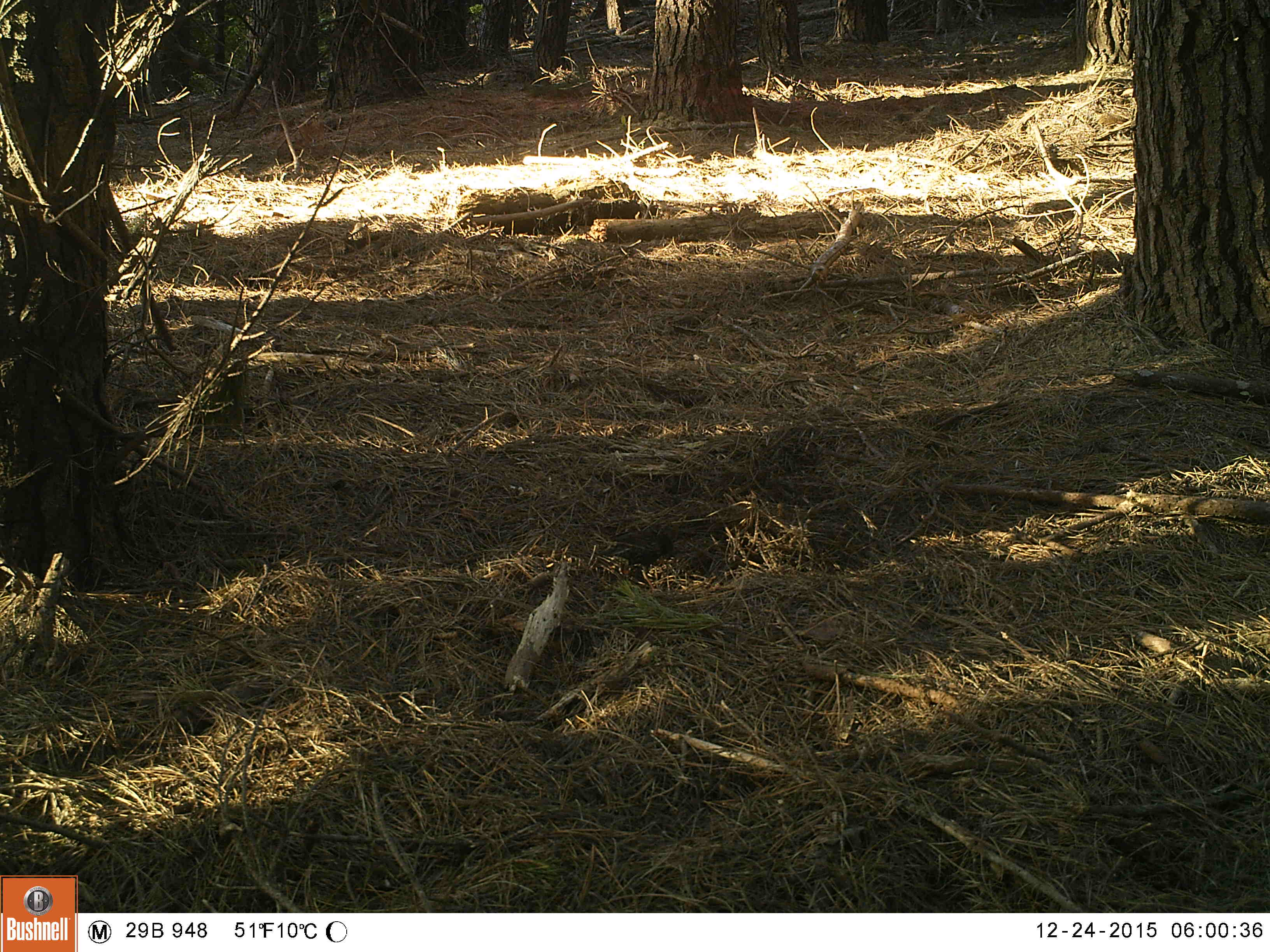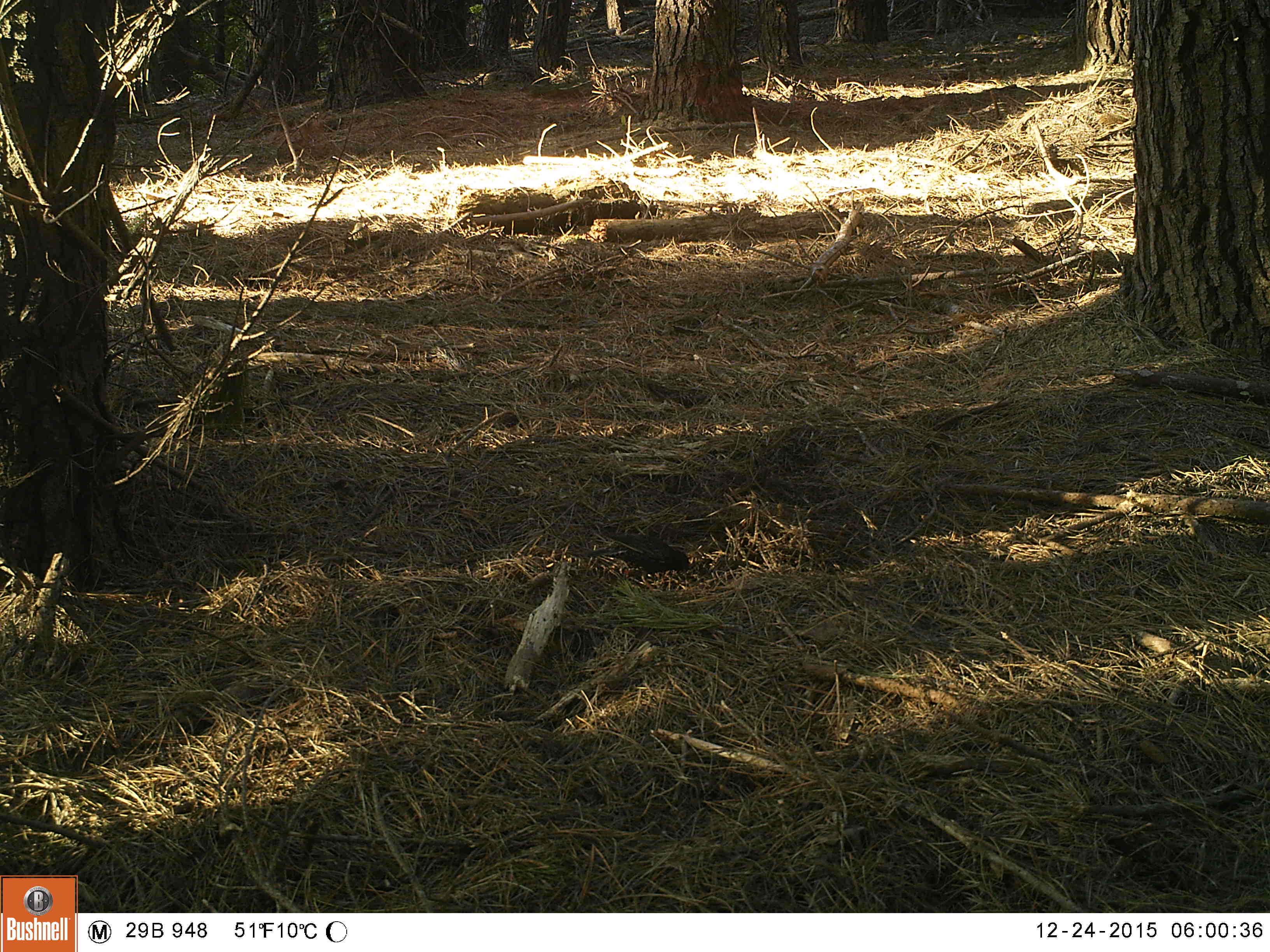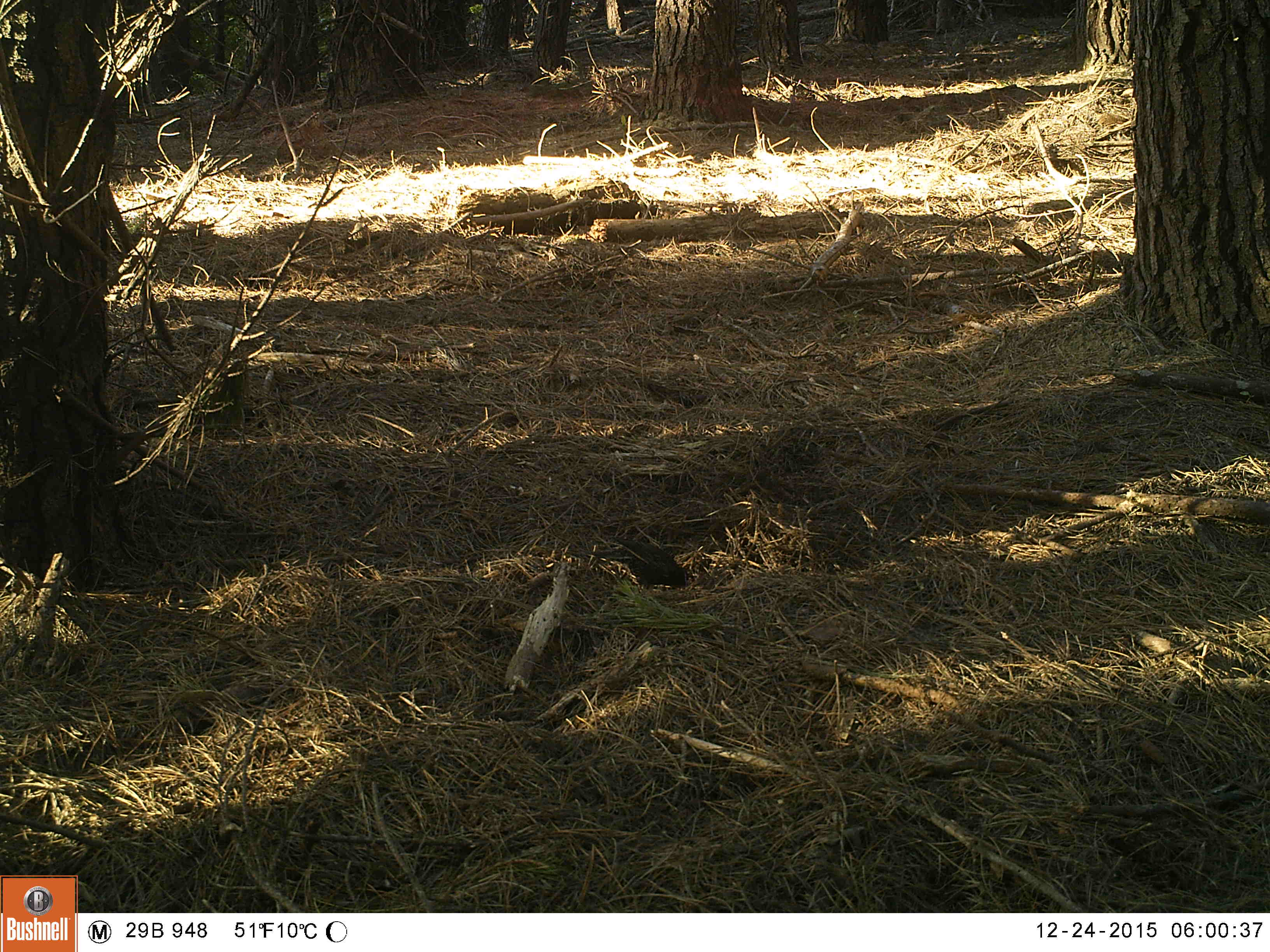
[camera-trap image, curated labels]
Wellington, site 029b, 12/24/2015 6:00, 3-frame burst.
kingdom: Animalia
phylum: Chordata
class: Aves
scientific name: Aves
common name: bird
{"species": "bird (Aves)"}